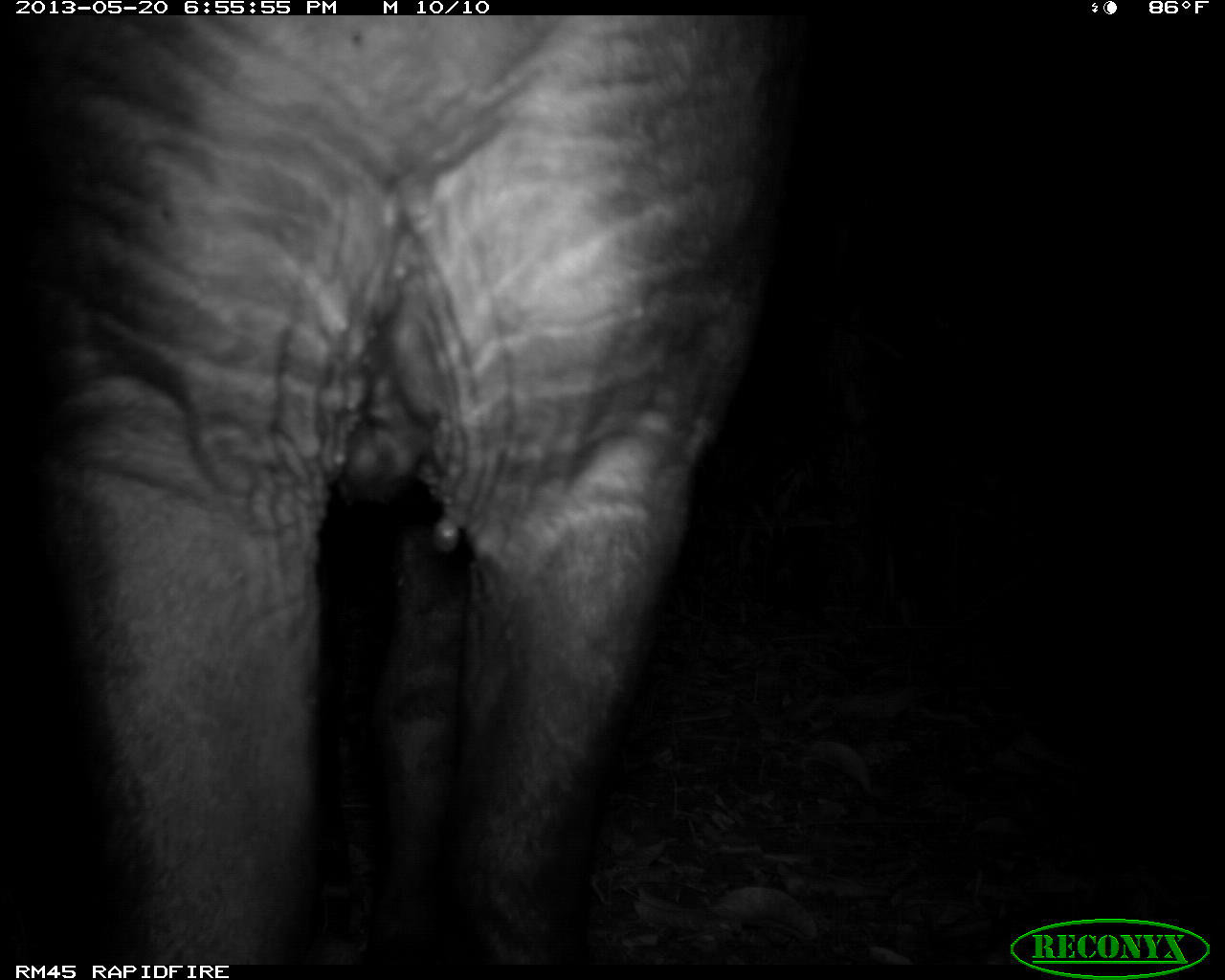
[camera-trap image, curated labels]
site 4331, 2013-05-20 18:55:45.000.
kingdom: Animalia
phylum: Chordata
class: Mammalia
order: Perissodactyla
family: Tapiridae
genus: Tapirus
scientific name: Tapirus bairdii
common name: baird's tapir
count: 1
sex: male